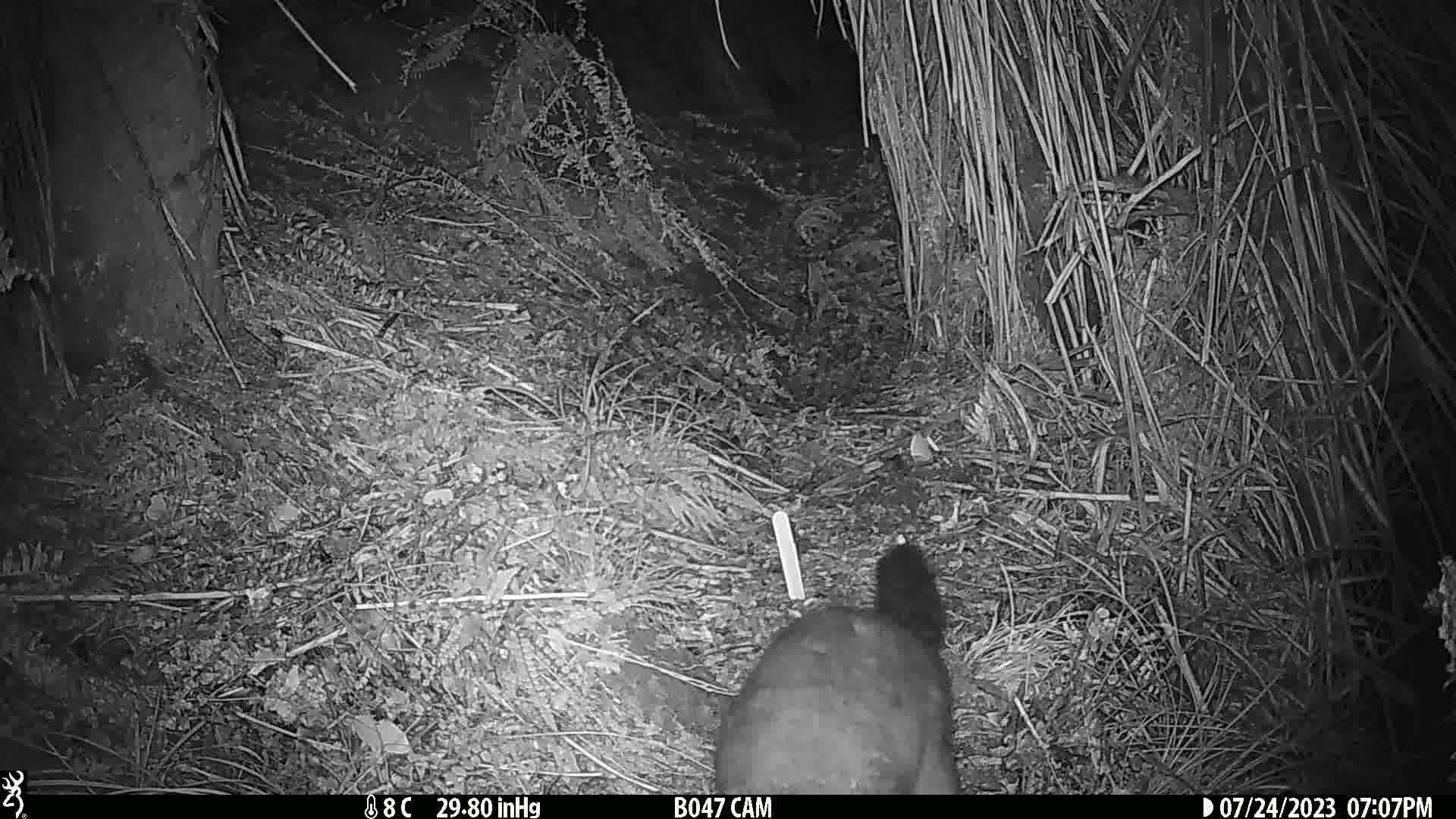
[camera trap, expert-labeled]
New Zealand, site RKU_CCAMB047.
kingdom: Animalia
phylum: Chordata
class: Mammalia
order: Diprotodontia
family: Phalangeridae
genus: Trichosurus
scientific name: Trichosurus vulpecula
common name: common brushtail possum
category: possum